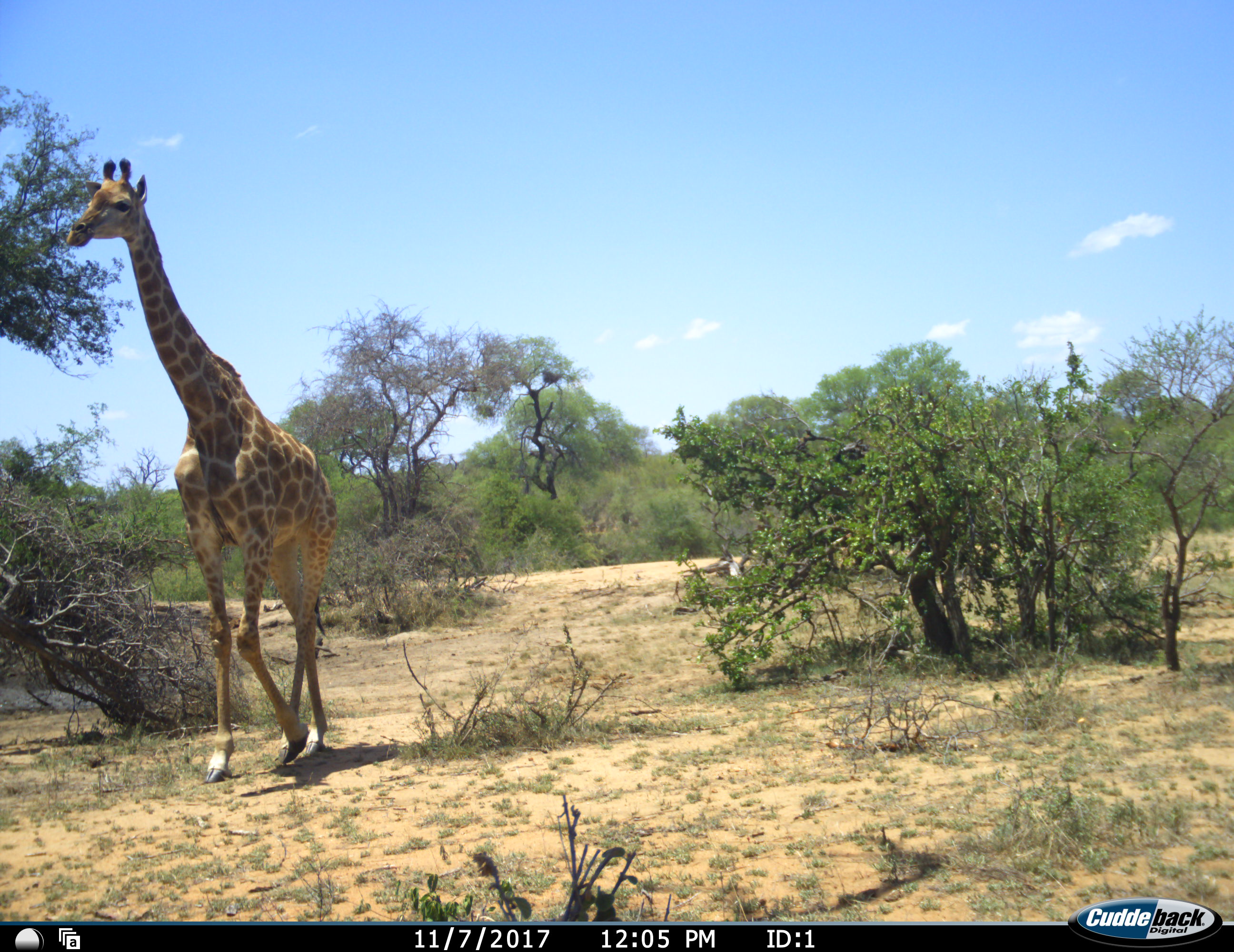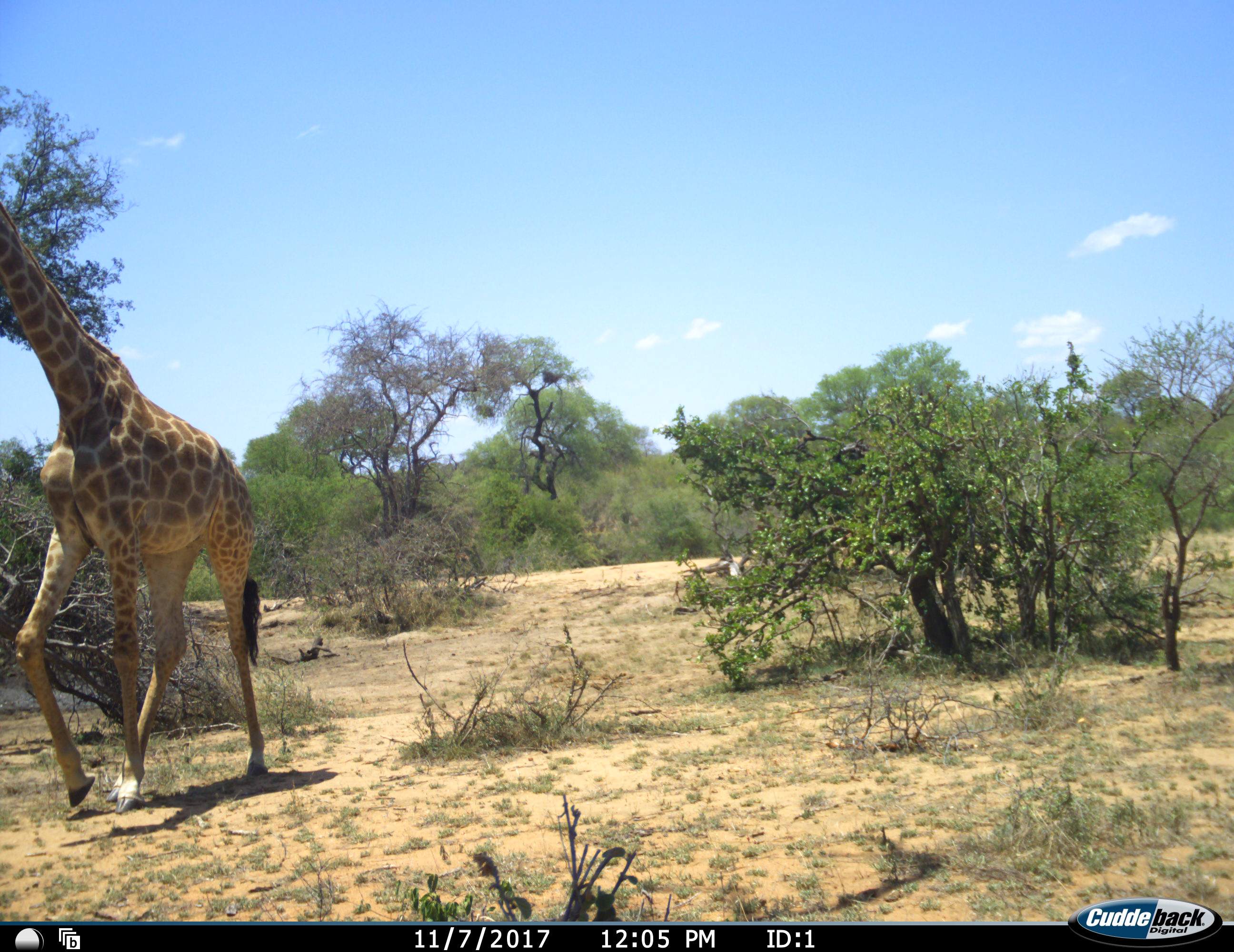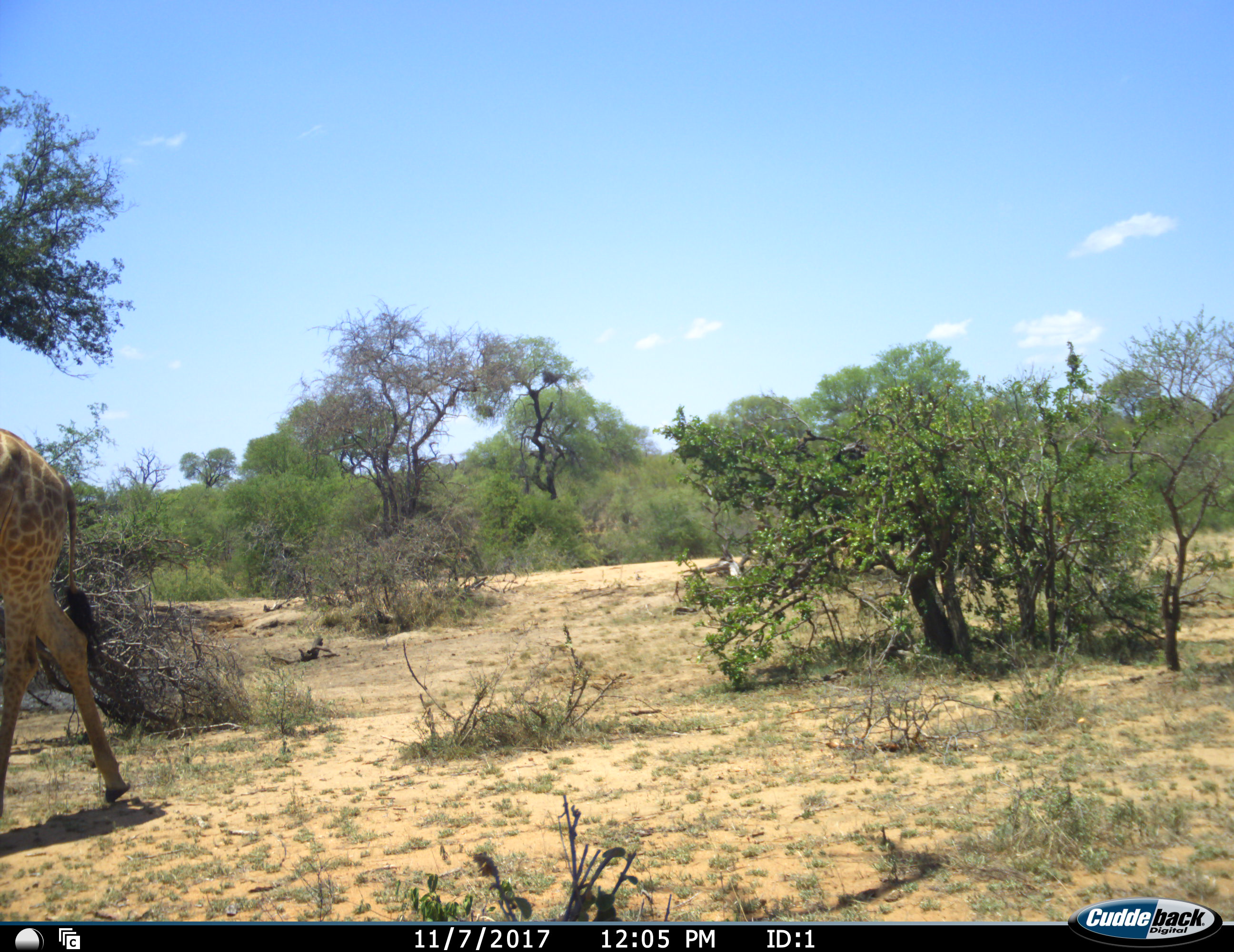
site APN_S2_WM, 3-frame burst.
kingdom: Animalia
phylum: Chordata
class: Mammalia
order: Artiodactyla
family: Giraffidae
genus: Giraffa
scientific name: Giraffa camelopardalis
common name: giraffe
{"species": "giraffe (Giraffa camelopardalis)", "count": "1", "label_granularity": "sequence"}